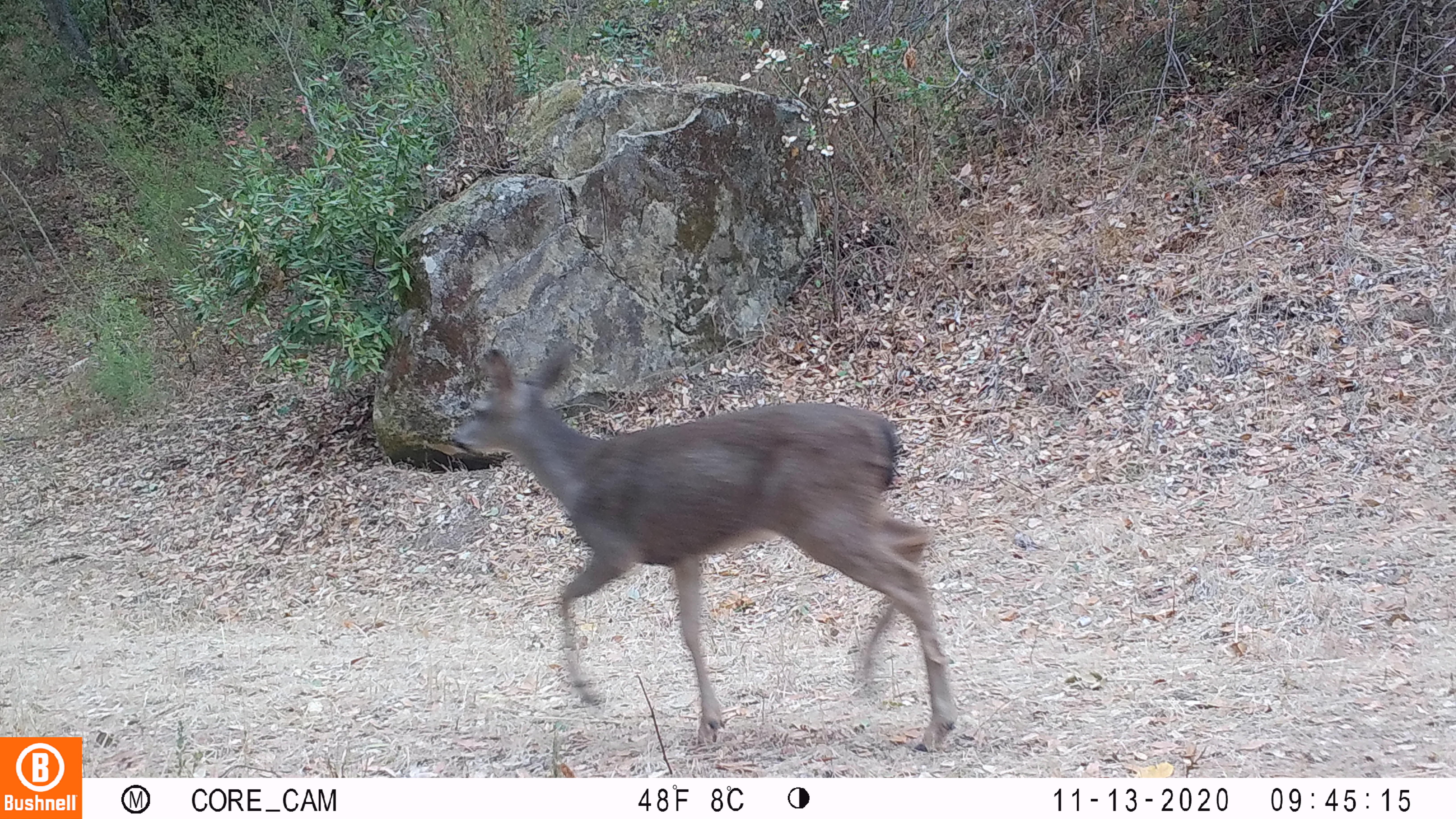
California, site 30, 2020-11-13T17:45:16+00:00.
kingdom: Animalia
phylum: Chordata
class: Mammalia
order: Artiodactyla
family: Cervidae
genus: Odocoileus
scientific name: Odocoileus hemionus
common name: mule deer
Mule deer (Odocoileus hemionus).